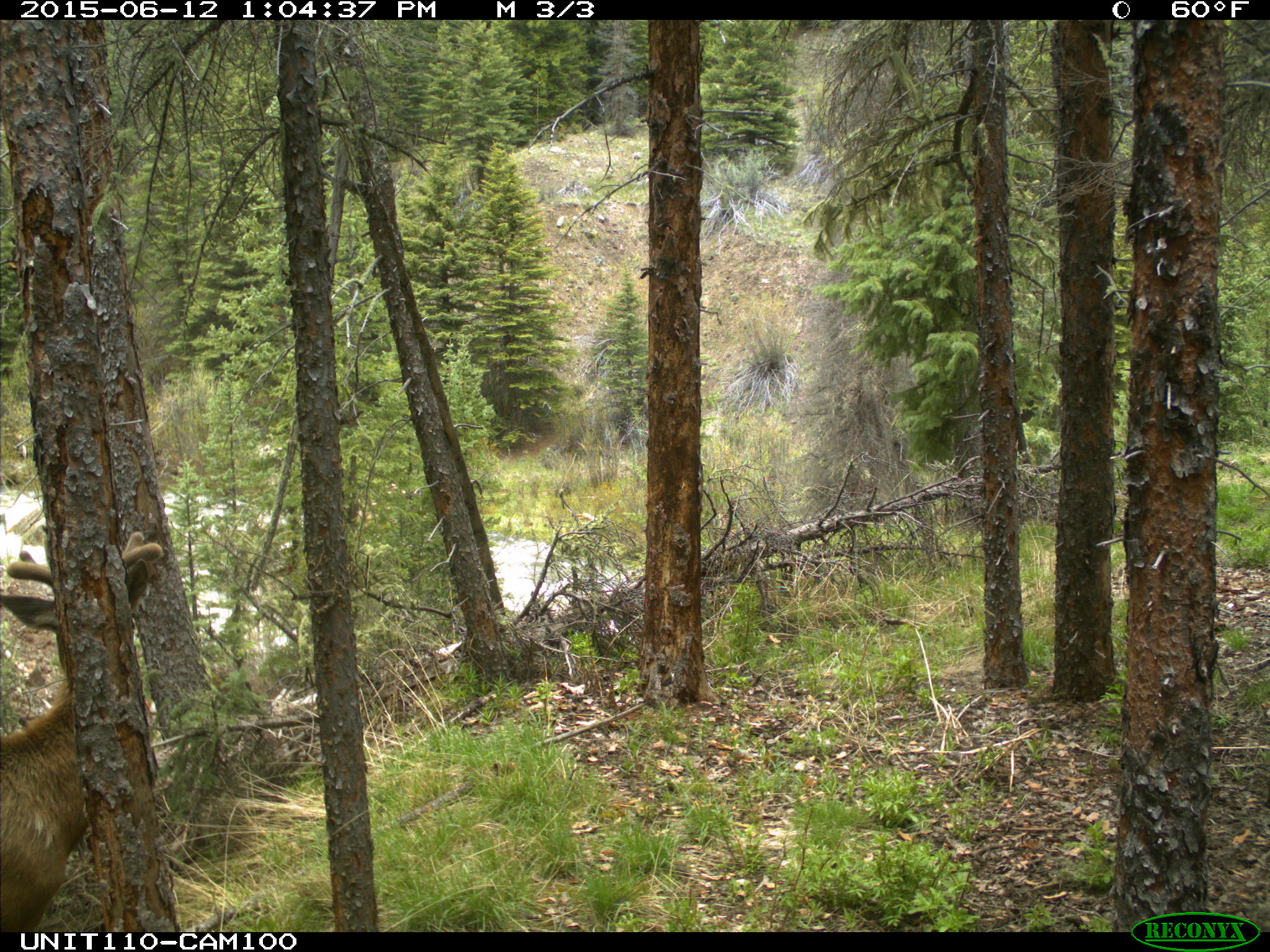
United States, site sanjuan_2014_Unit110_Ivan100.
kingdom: Animalia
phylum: Chordata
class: Mammalia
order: Artiodactyla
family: Cervidae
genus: Cervus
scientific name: Cervus elaphus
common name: red deer